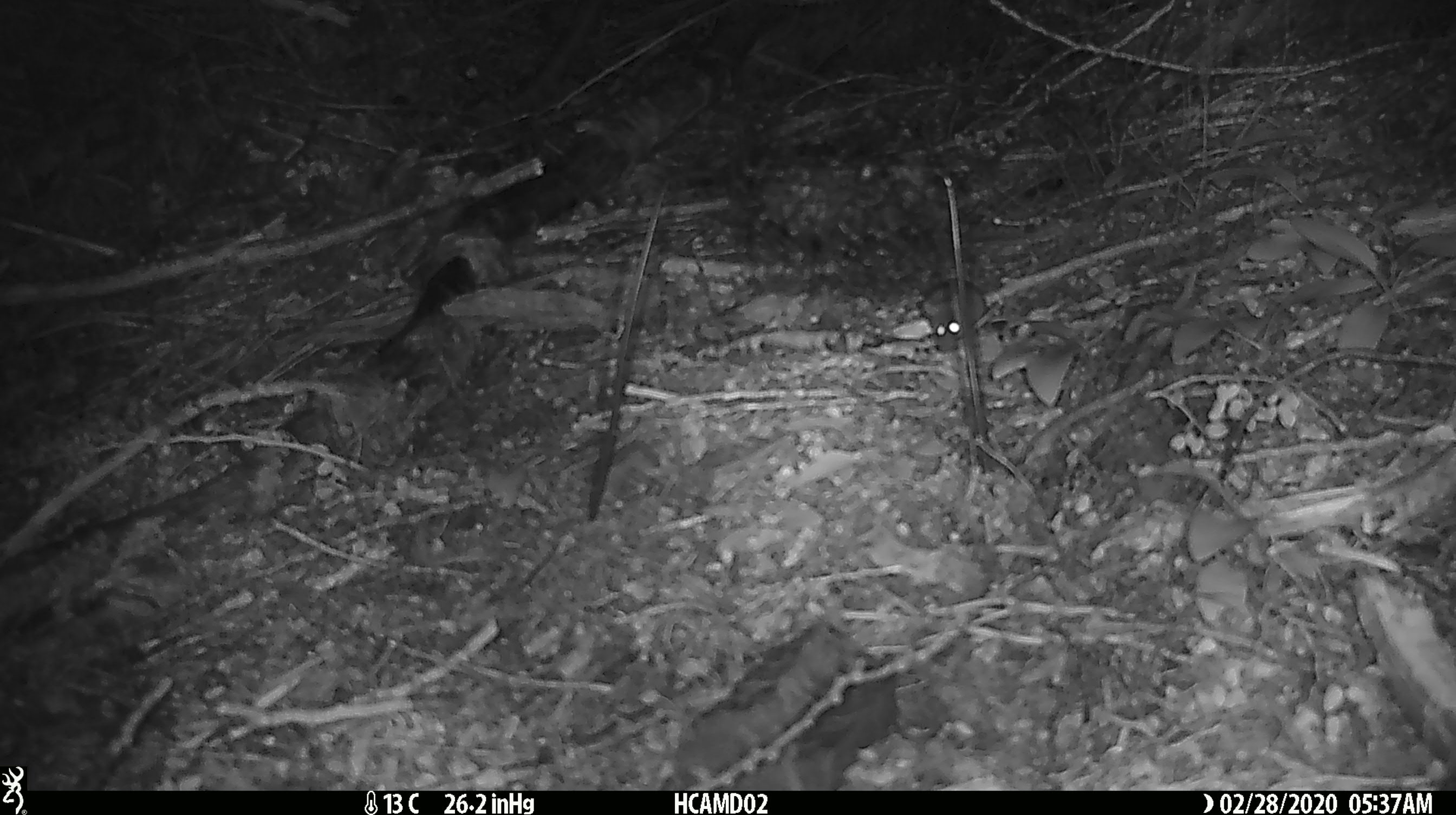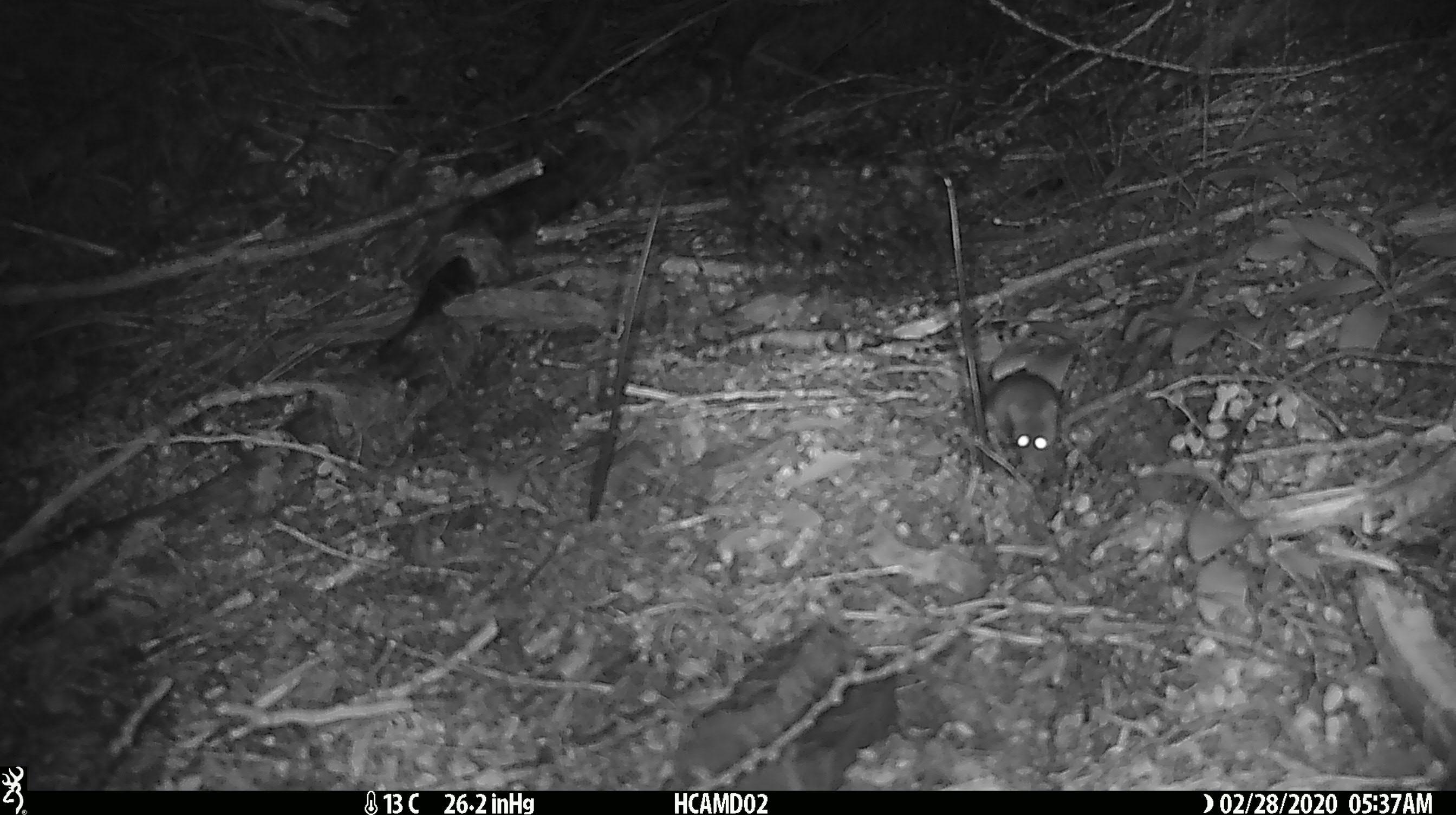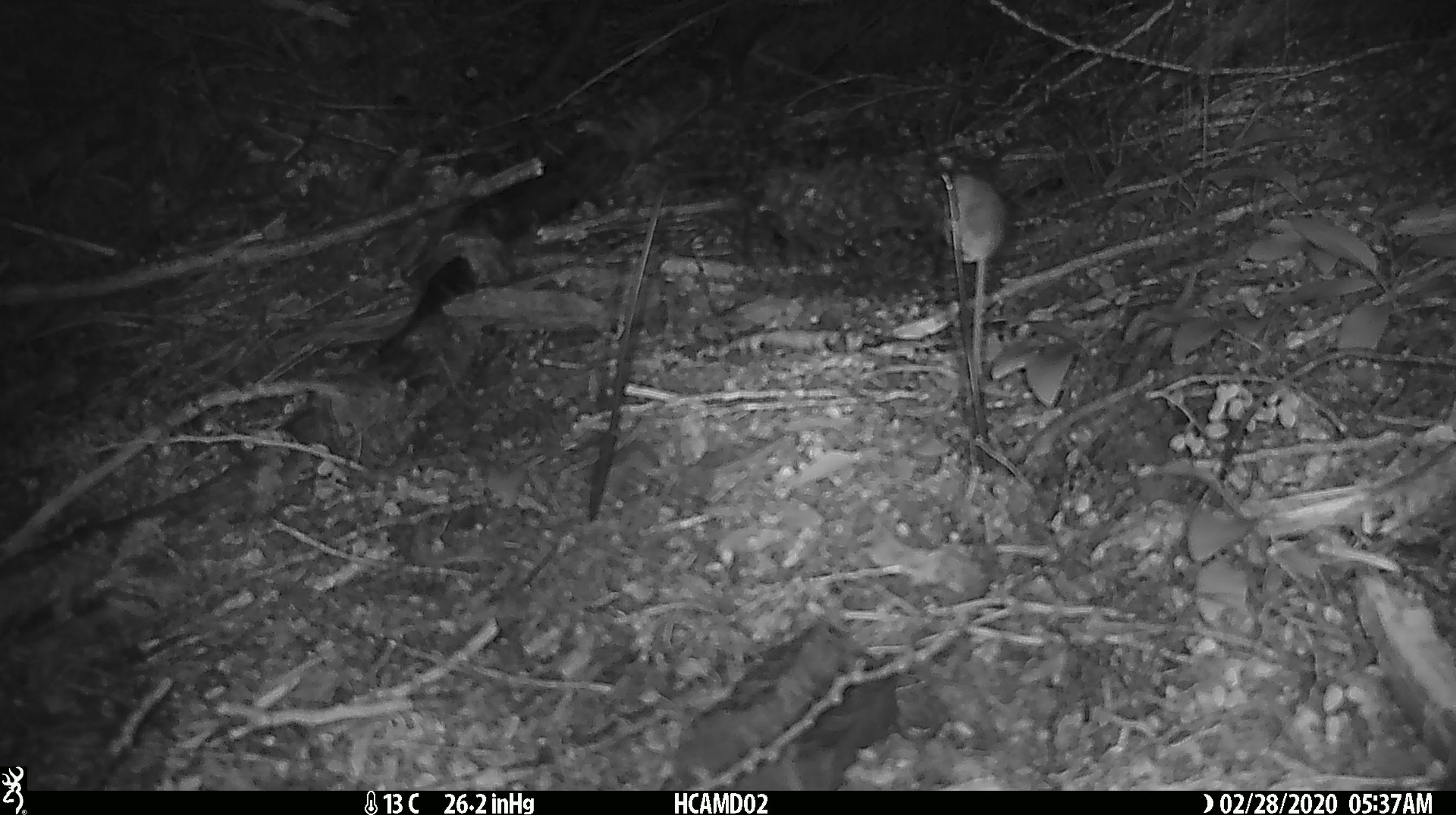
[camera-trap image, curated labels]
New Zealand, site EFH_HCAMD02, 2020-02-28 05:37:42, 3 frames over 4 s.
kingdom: Animalia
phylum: Chordata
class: Mammalia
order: Rodentia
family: Muridae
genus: Mus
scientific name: Mus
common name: mouse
Mouse (Mus).